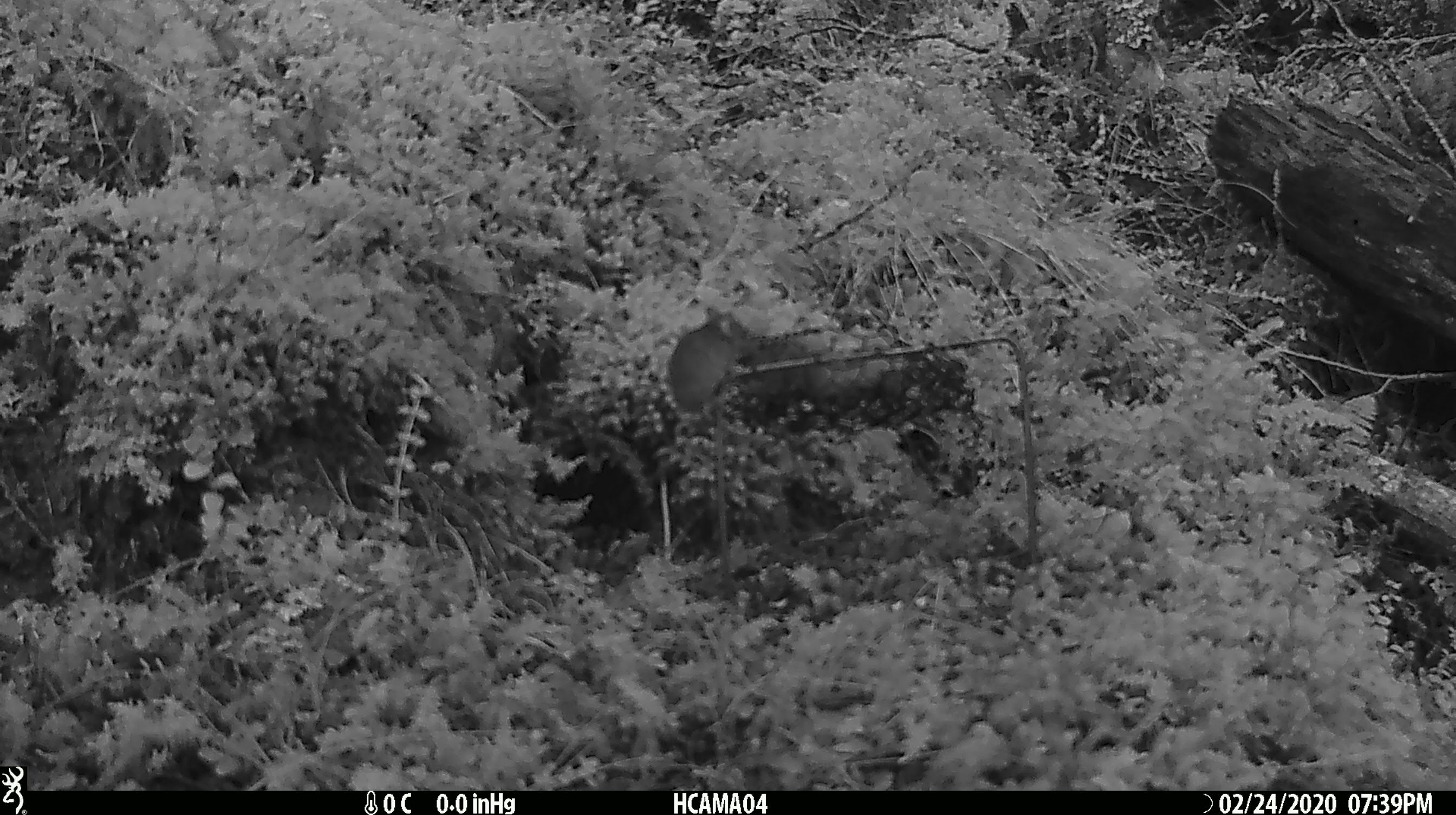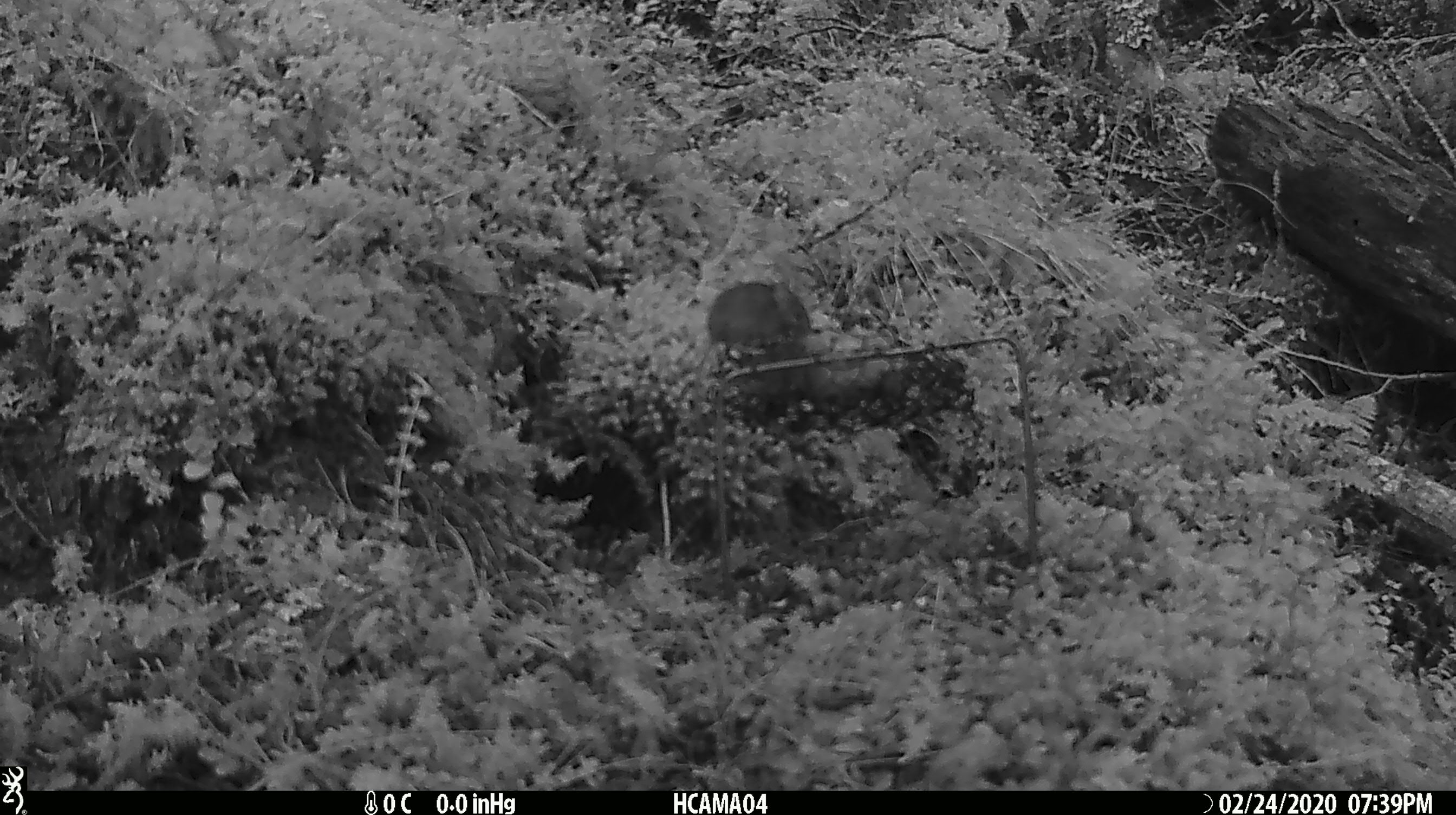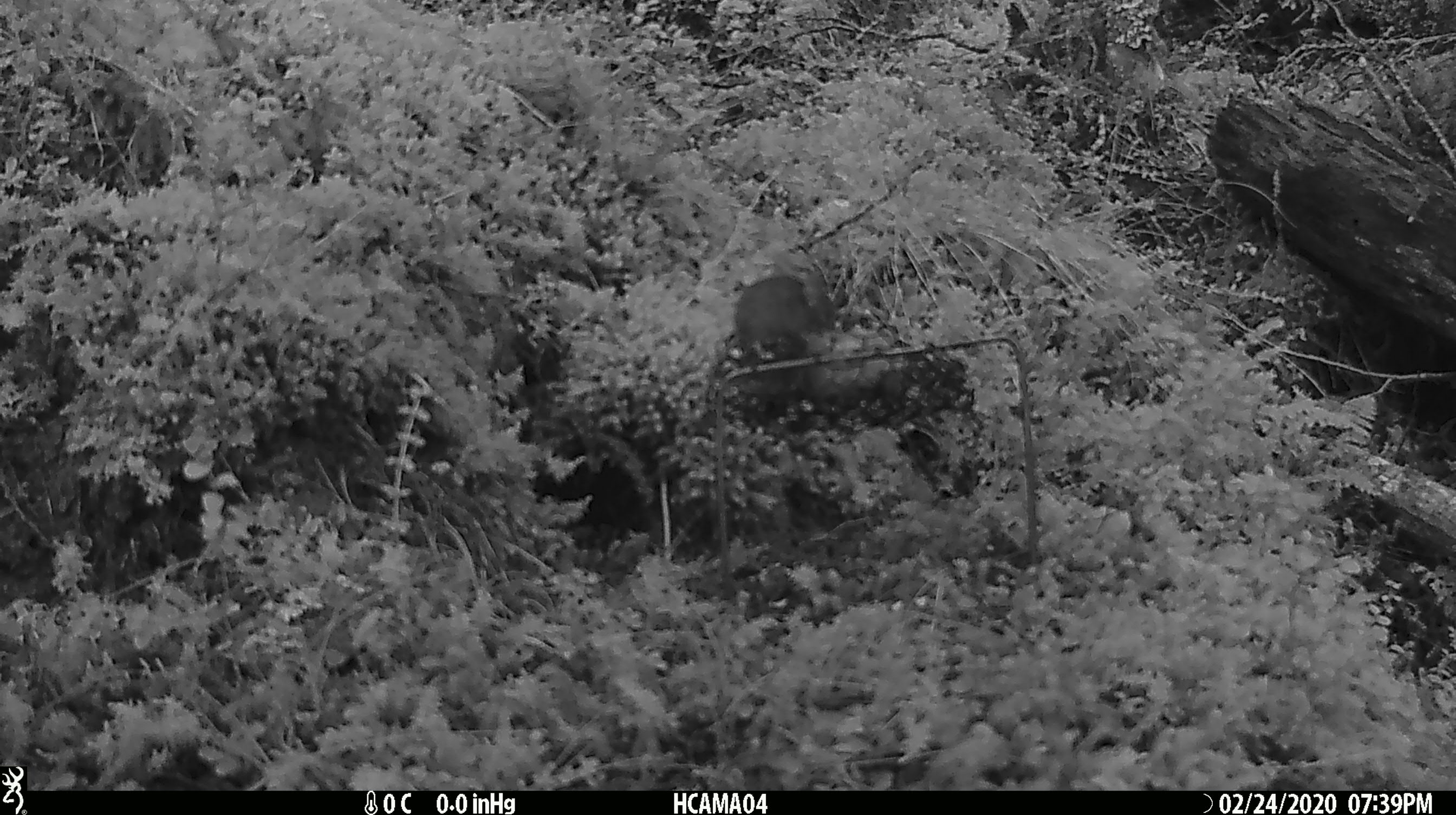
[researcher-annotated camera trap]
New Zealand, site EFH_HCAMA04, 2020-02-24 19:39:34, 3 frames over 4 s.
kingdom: Animalia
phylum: Chordata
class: Mammalia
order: Rodentia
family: Muridae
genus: Mus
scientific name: Mus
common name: mouse